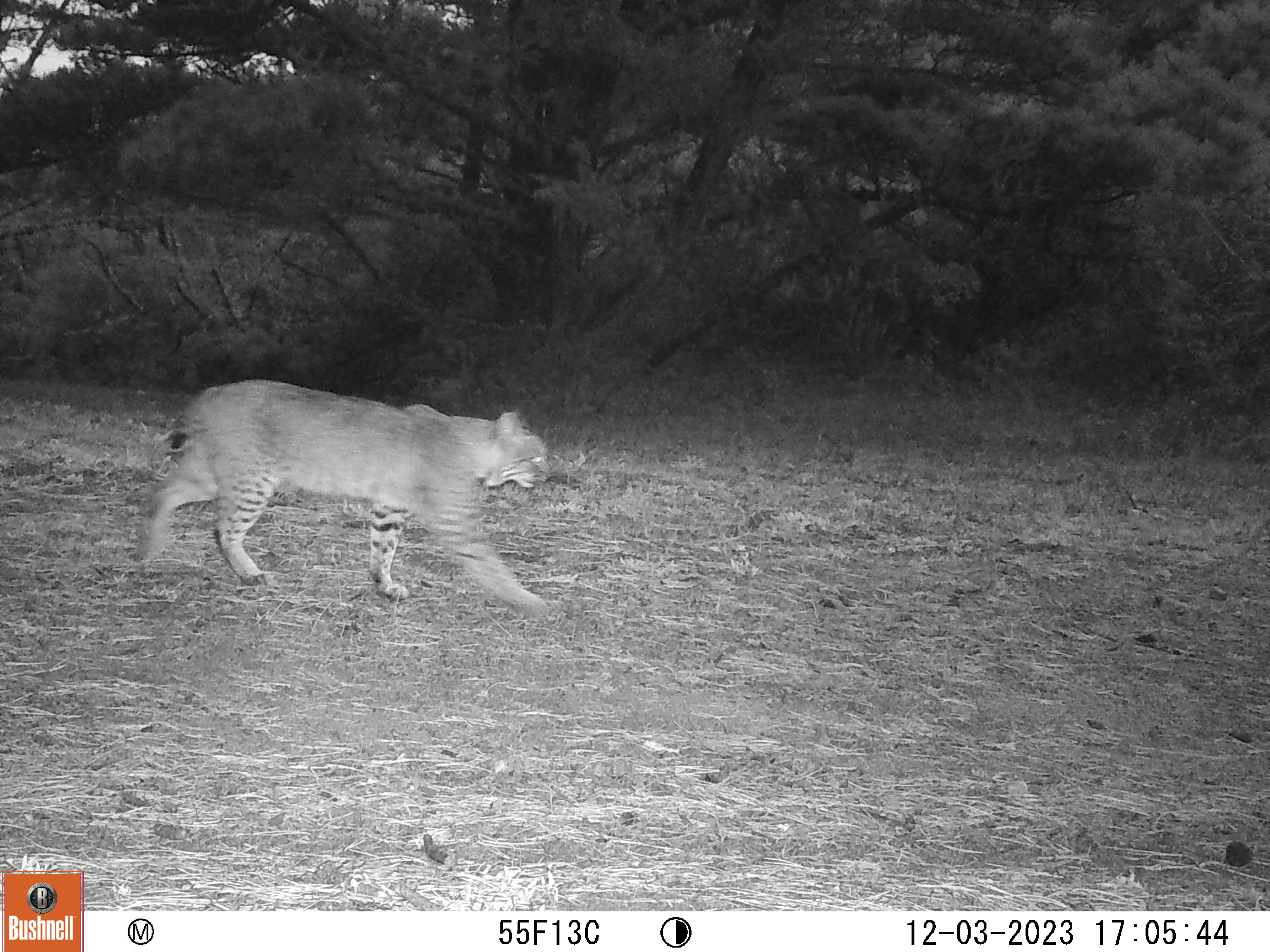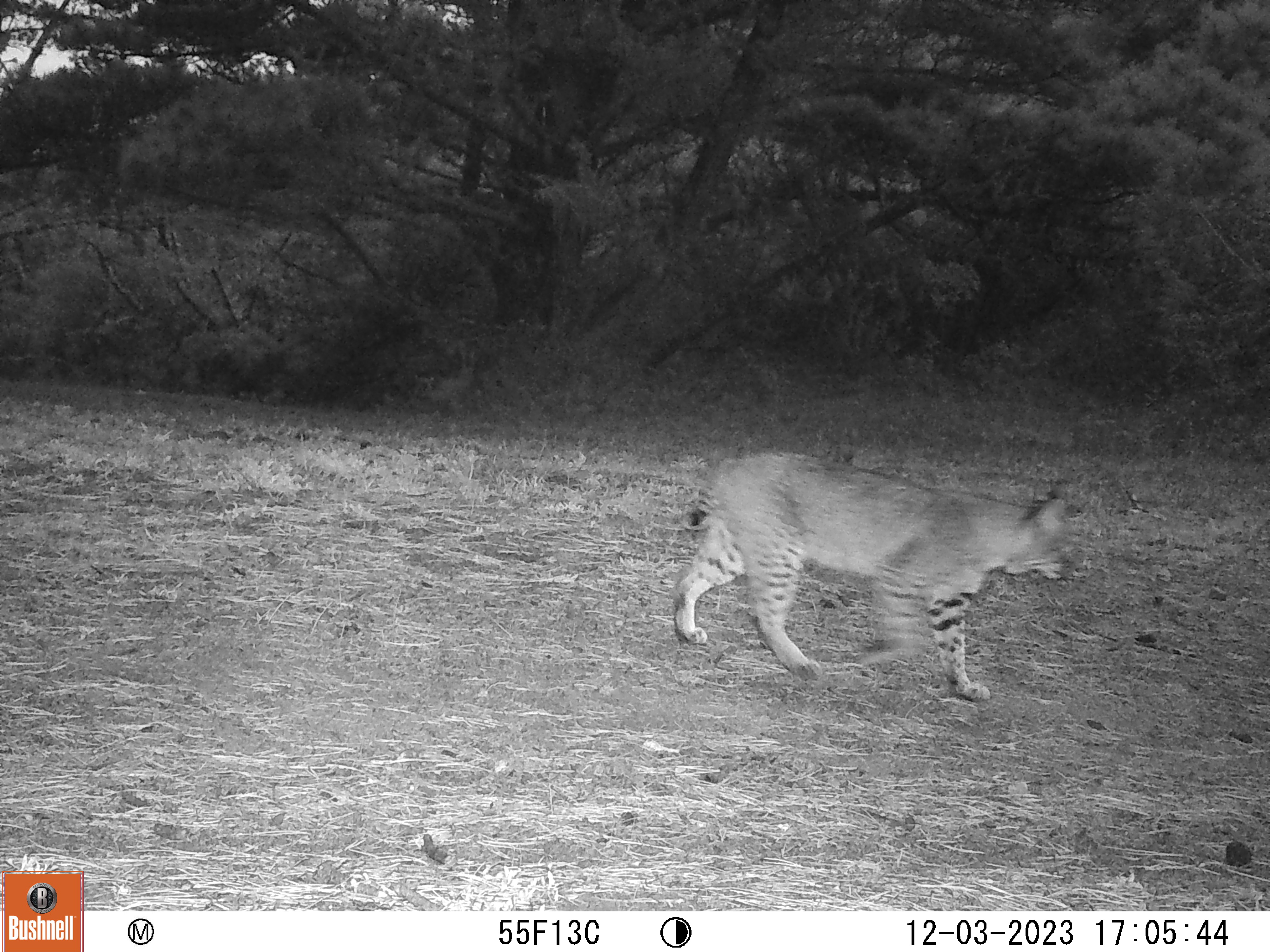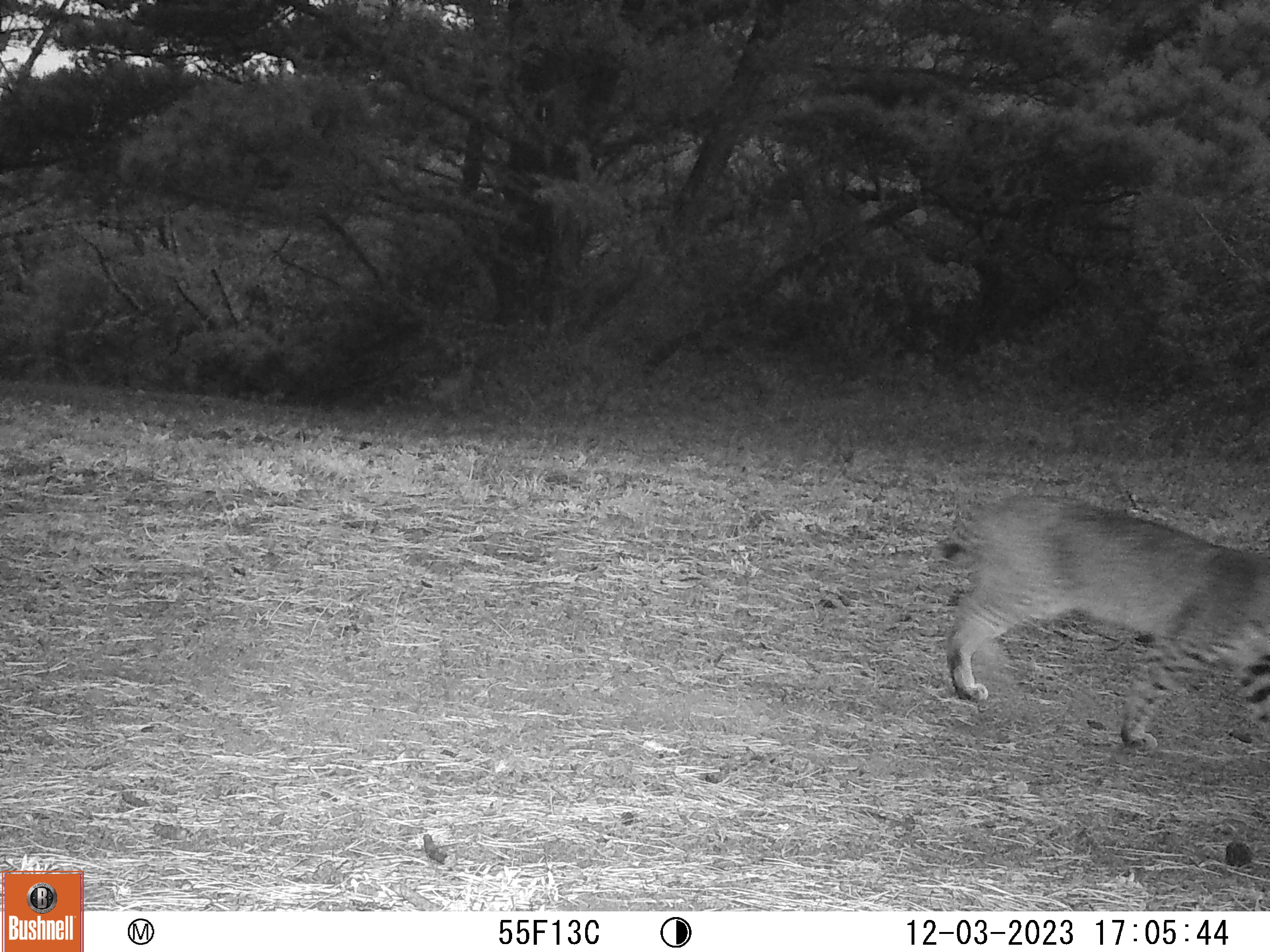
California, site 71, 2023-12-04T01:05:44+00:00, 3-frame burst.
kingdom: Animalia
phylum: Chordata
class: Mammalia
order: Carnivora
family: Felidae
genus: Lynx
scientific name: Lynx rufus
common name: bobcat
Bobcat (Lynx rufus).